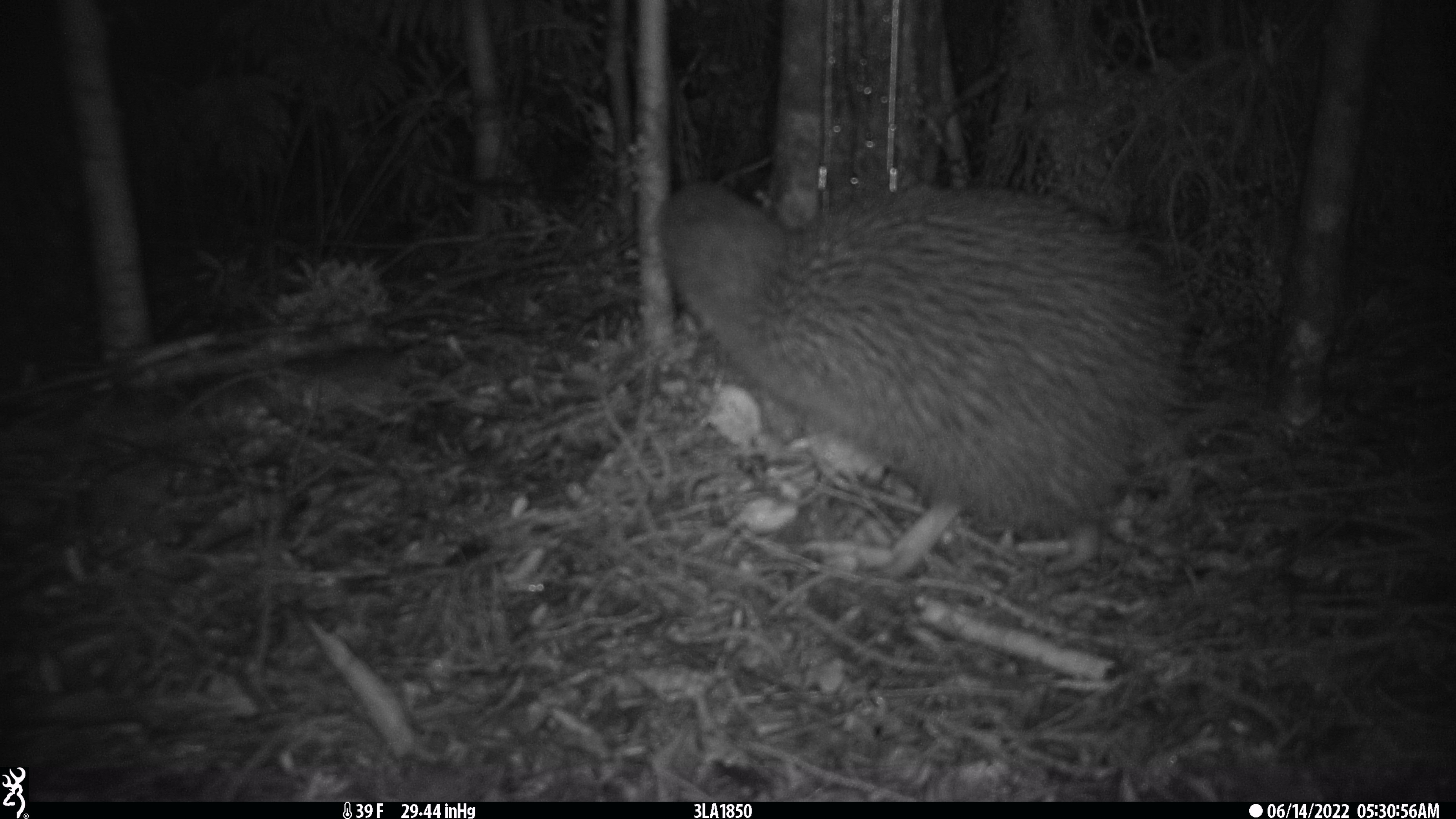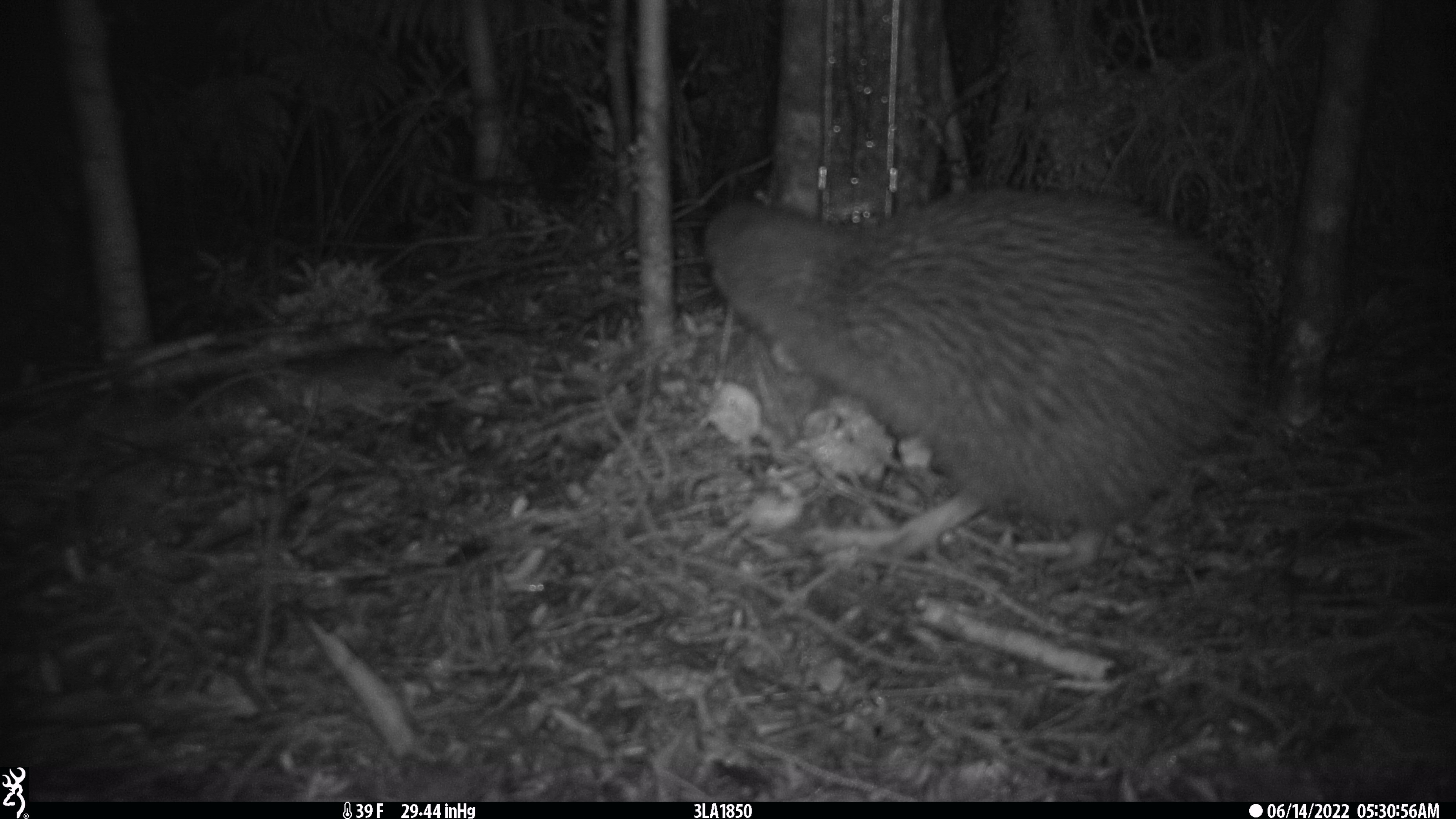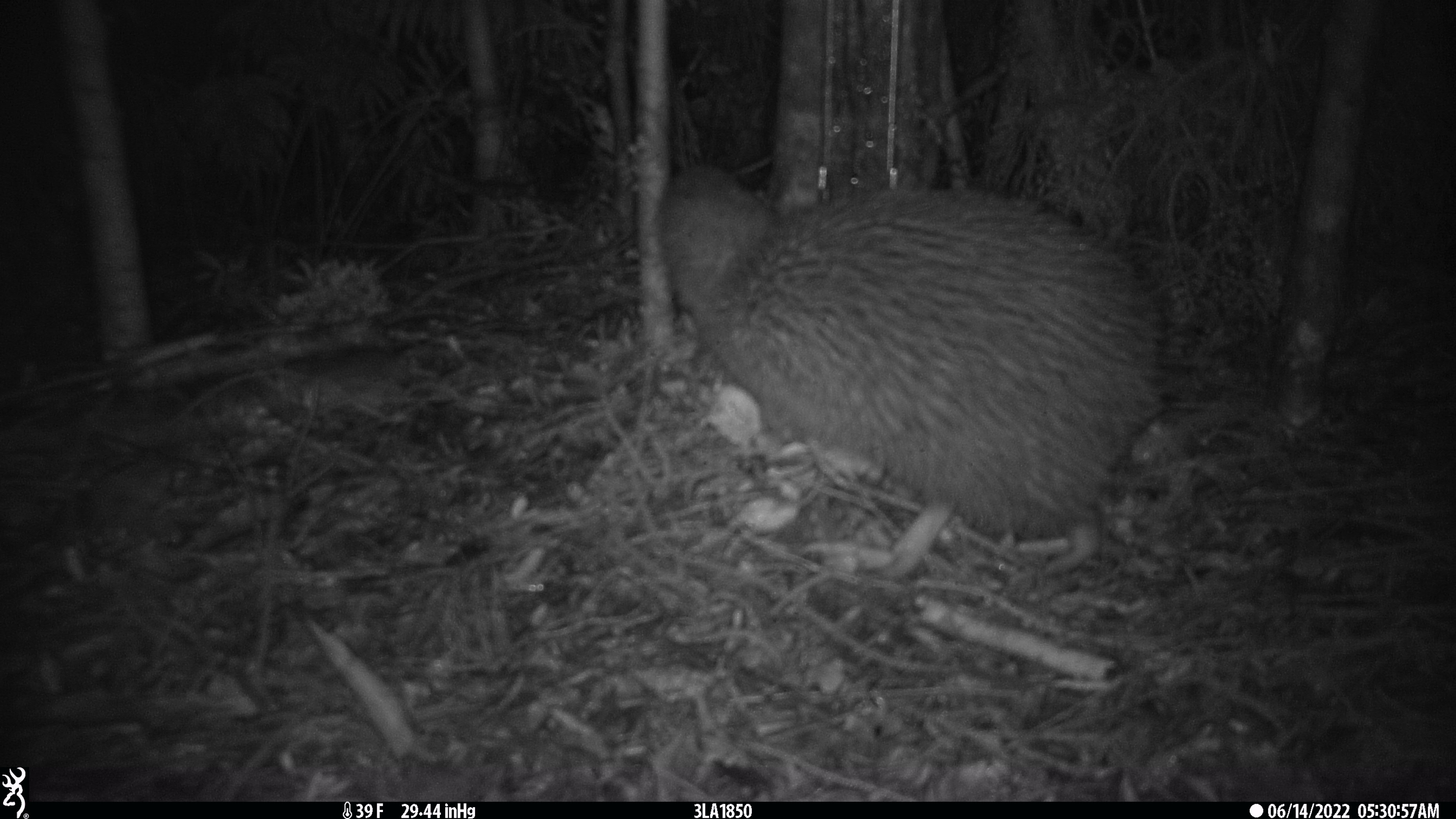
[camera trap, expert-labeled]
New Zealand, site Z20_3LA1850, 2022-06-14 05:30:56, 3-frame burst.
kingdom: Animalia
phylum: Chordata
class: Aves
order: Apterygiformes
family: Apterygidae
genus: Apteryx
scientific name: Apteryx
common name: kiwi